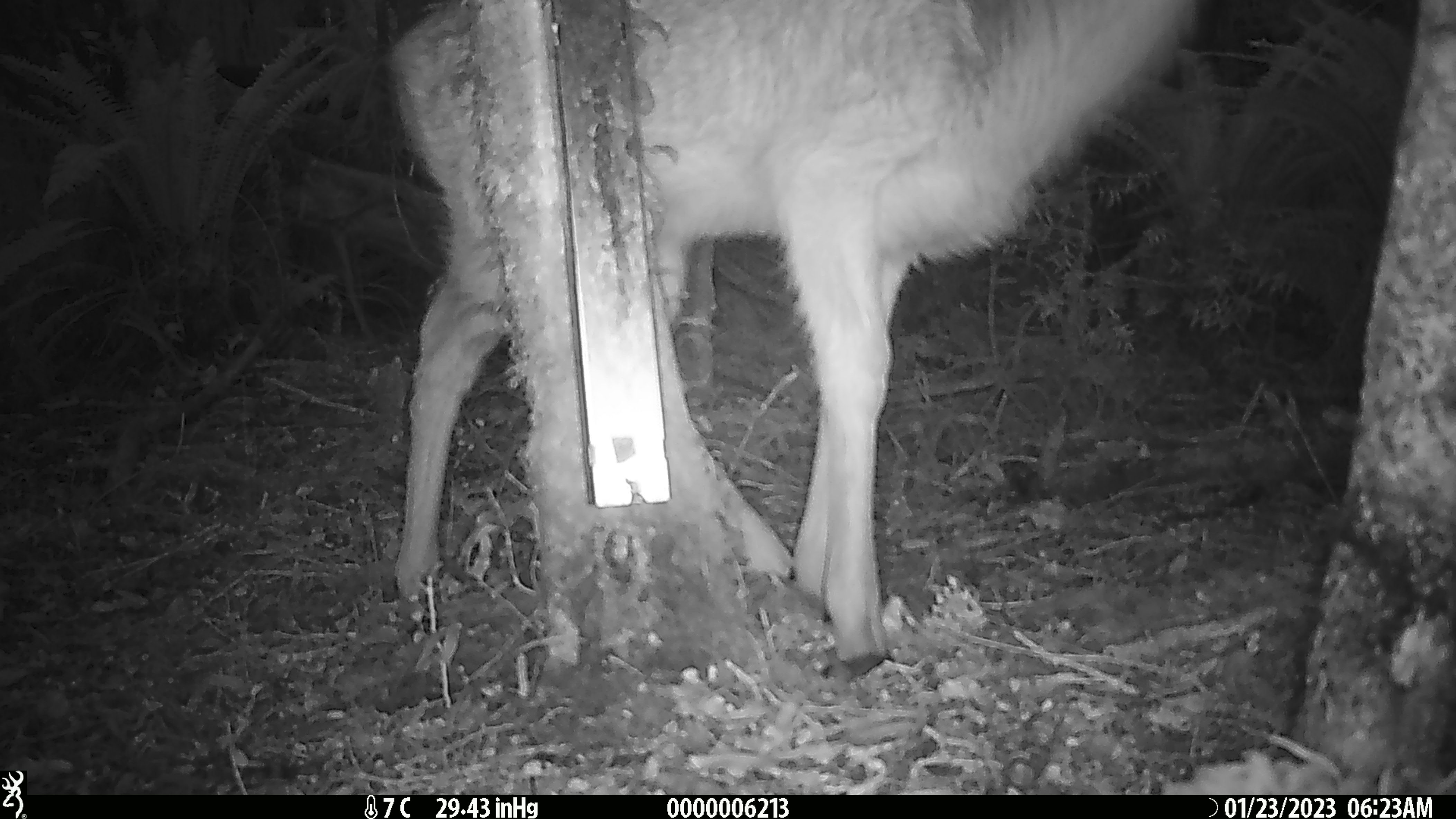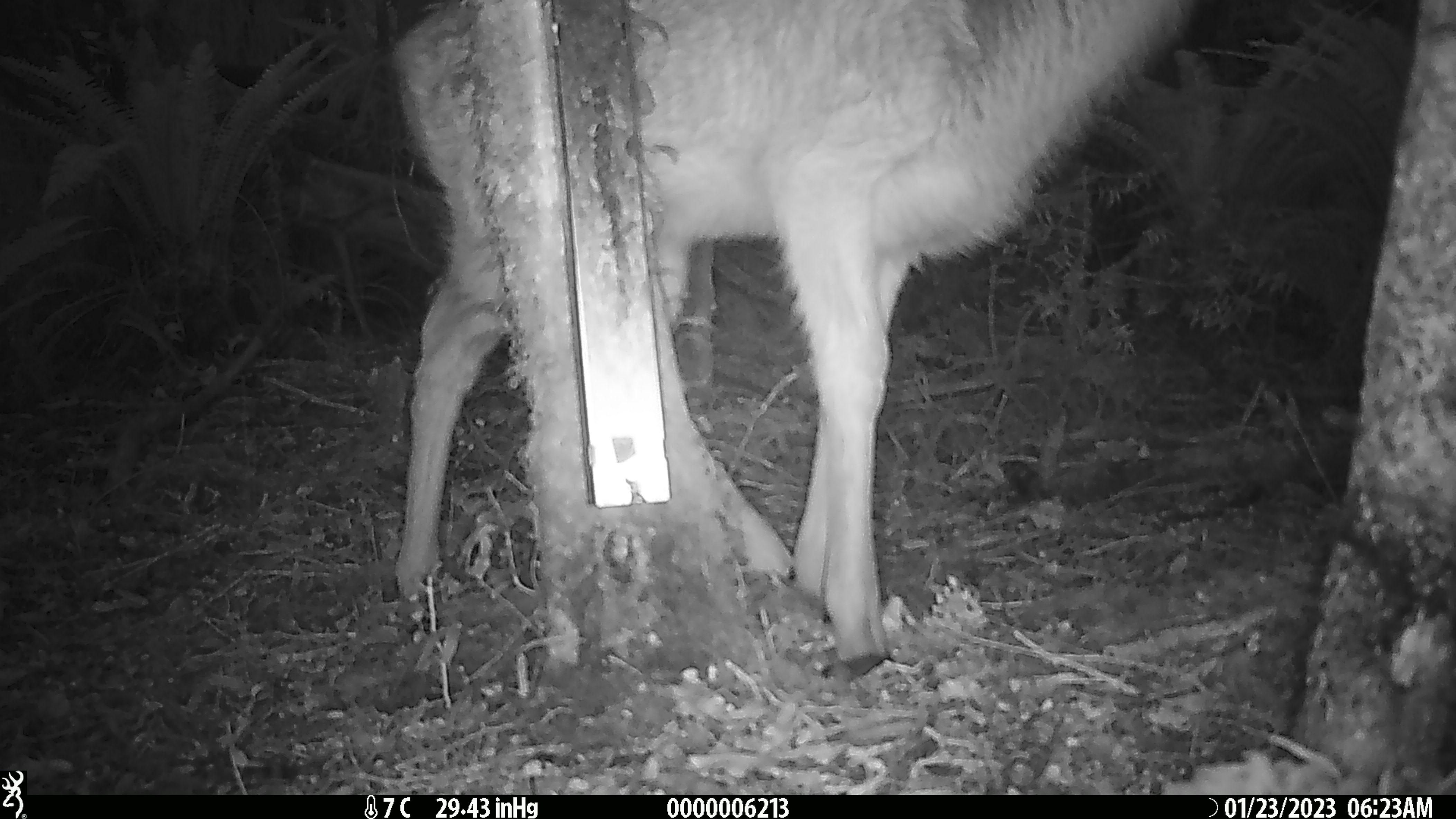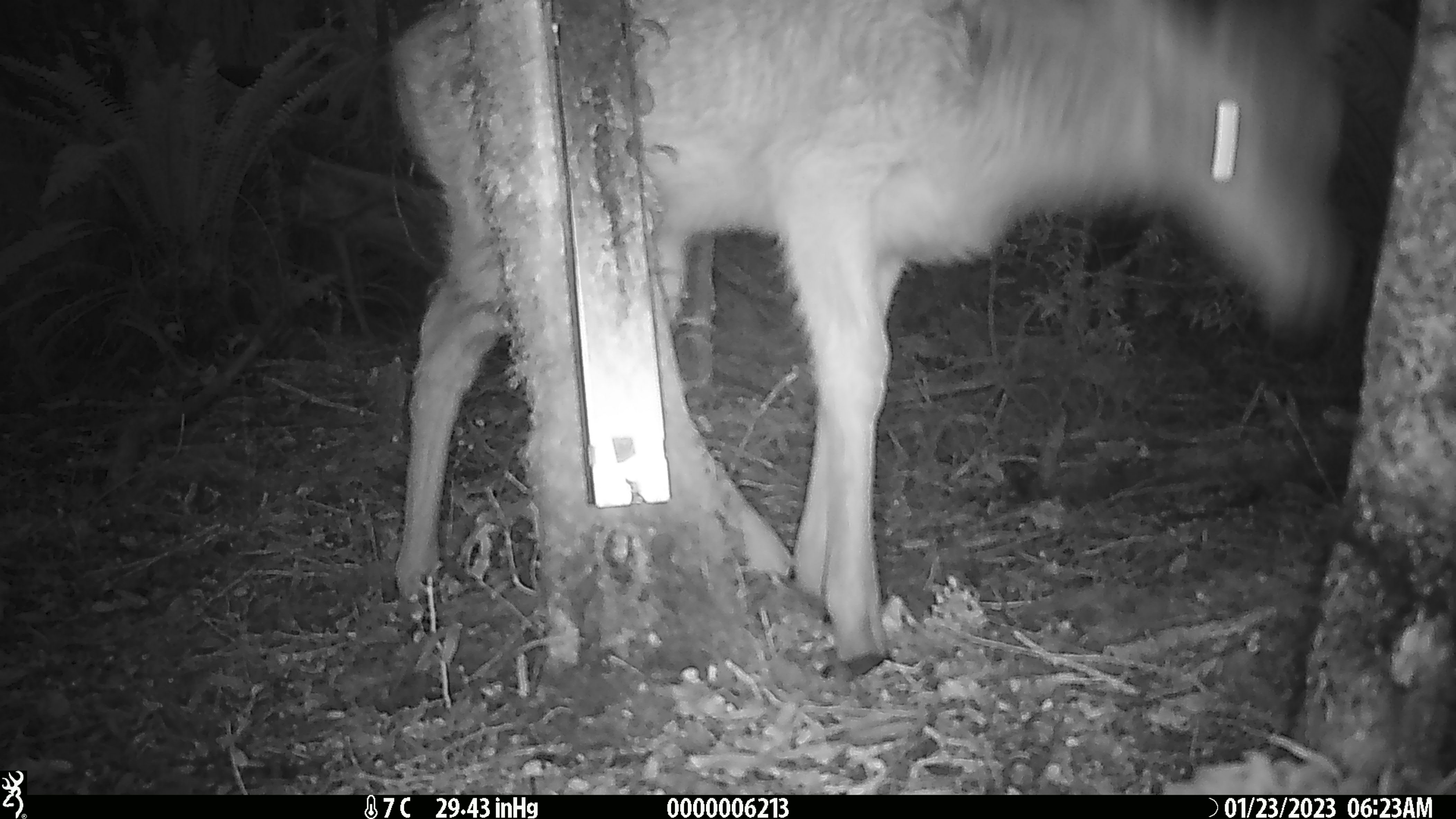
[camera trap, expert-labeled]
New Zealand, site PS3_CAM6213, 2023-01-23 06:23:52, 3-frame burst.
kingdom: Animalia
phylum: Chordata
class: Mammalia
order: Artiodactyla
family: Cervidae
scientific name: Cervidae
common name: deer